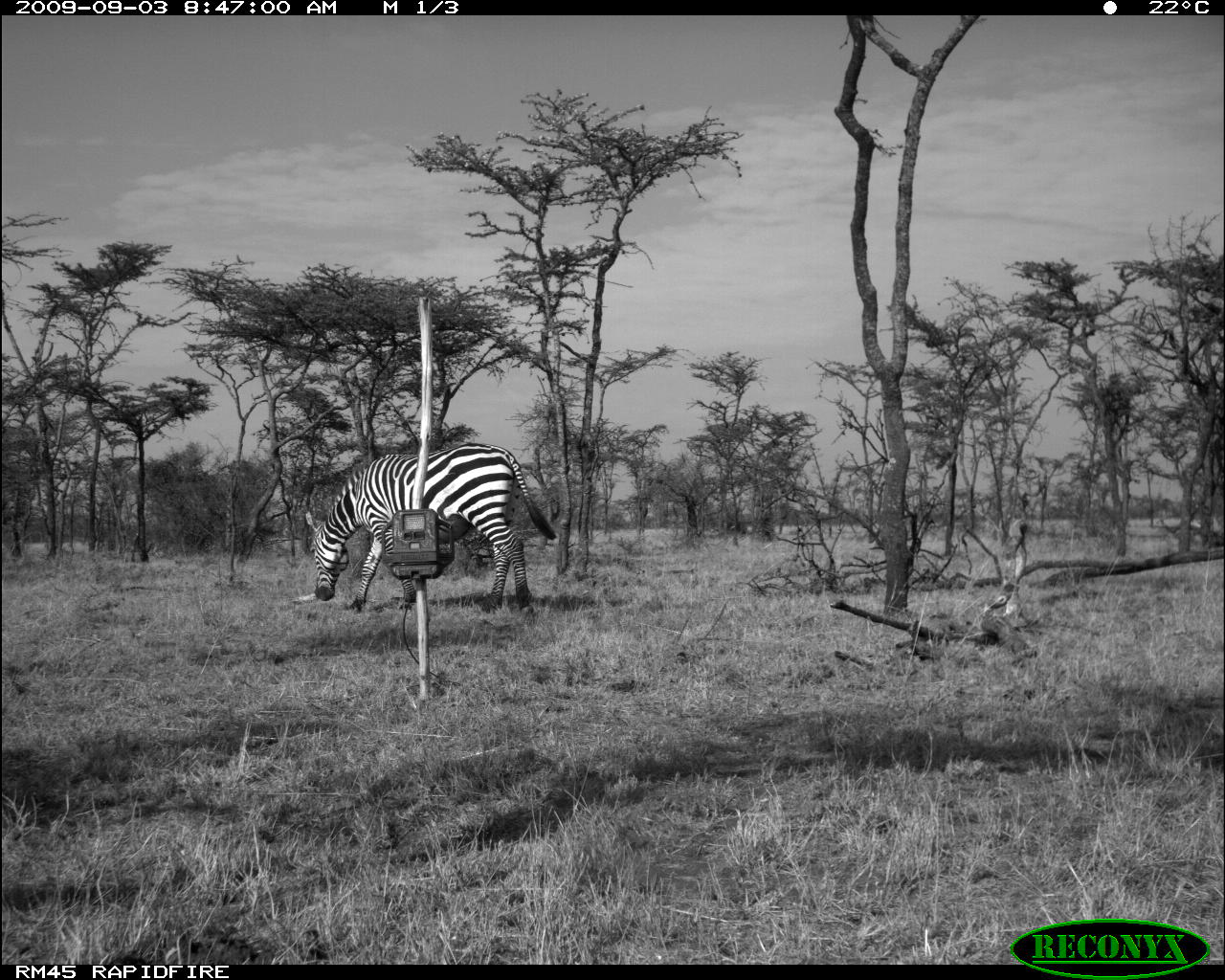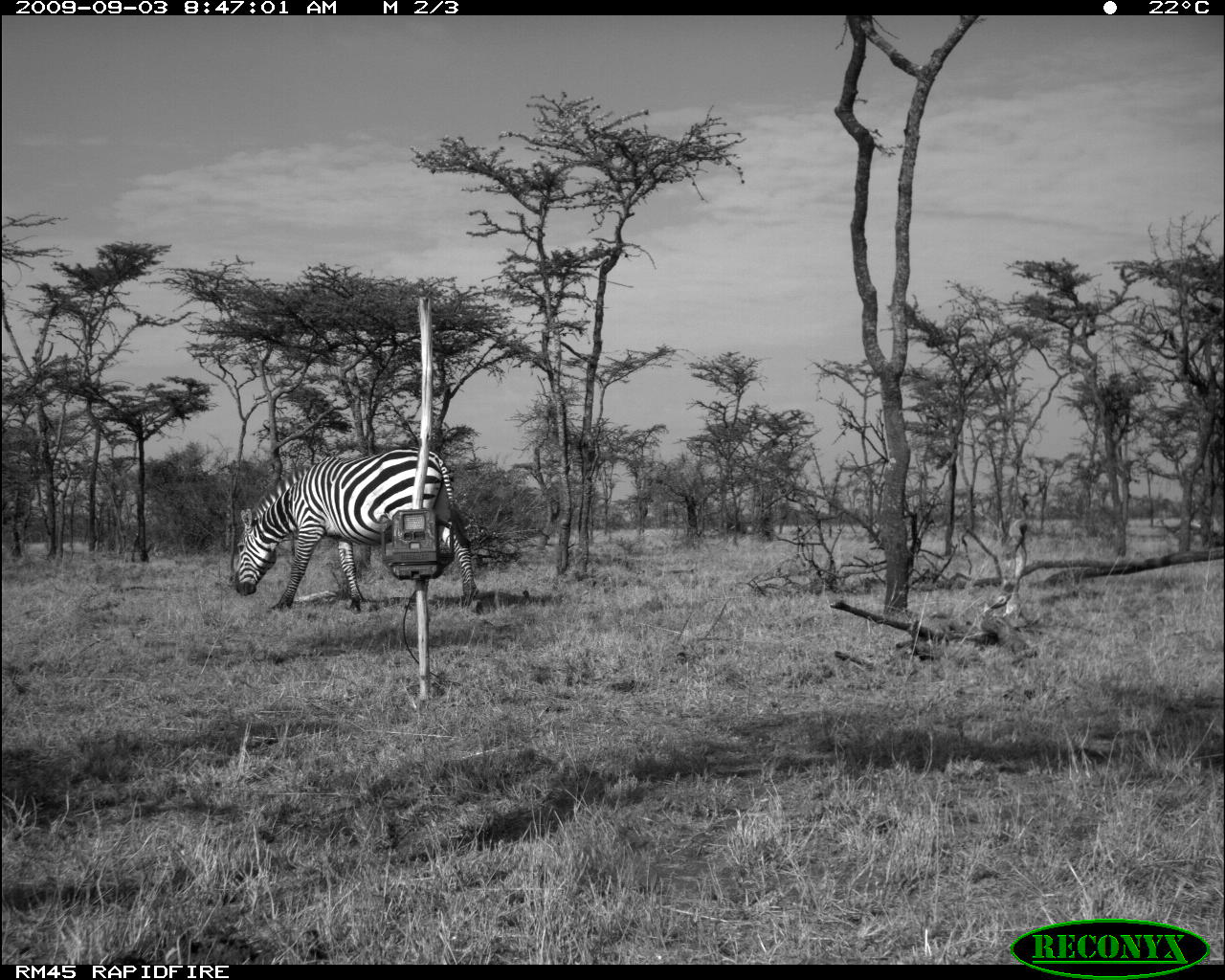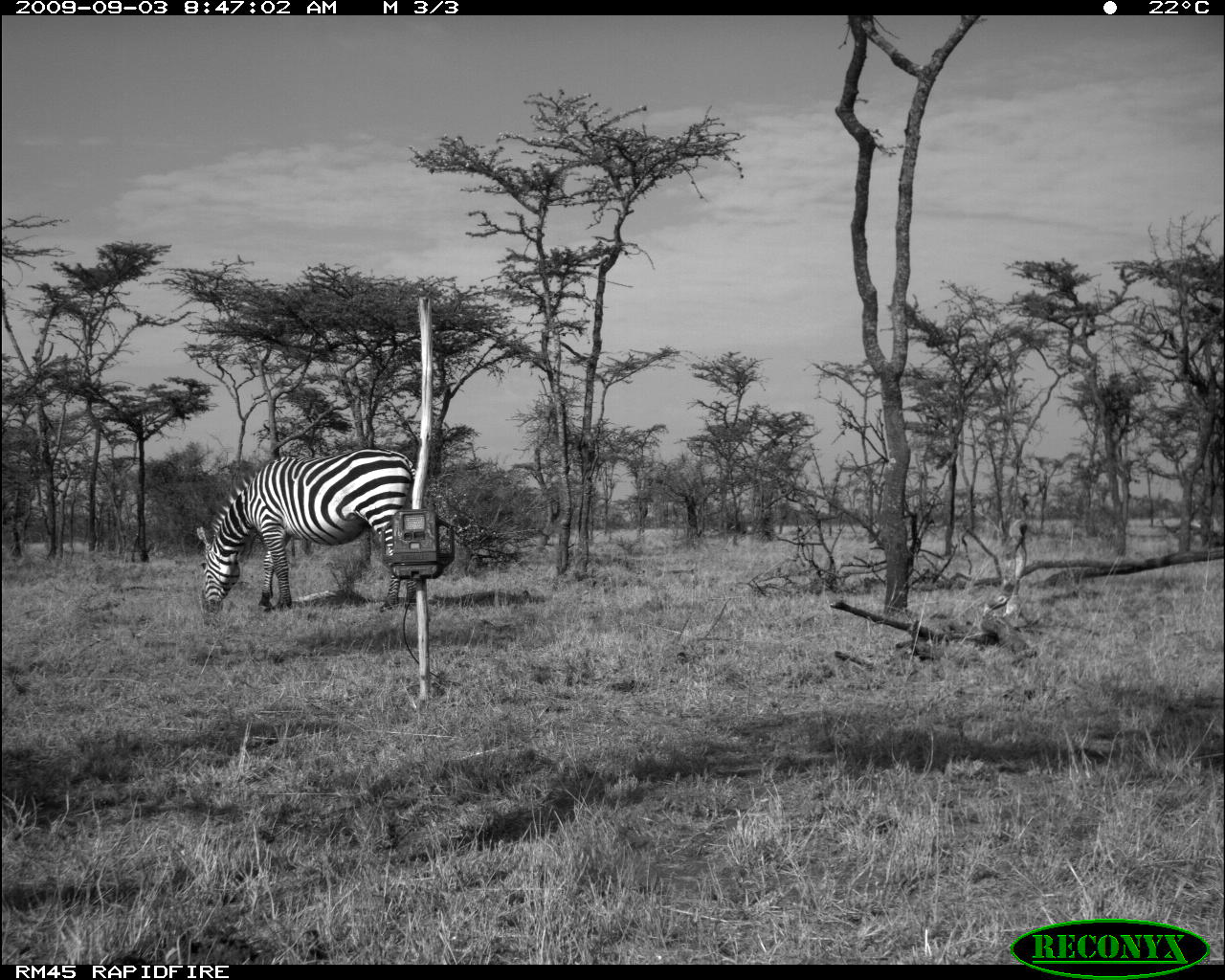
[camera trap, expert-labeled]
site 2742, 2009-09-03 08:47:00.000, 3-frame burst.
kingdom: Animalia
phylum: Chordata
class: Mammalia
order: Perissodactyla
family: Equidae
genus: Equus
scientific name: Equus quagga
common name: plains zebra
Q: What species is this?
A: Equus quagga (plains zebra).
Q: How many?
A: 1.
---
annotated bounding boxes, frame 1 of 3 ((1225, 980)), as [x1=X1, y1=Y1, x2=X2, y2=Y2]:
equus quagga: [x1=304, y1=441, x2=558, y2=612]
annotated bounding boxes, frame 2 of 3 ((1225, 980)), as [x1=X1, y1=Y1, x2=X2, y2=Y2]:
equus quagga: [x1=233, y1=445, x2=484, y2=615]